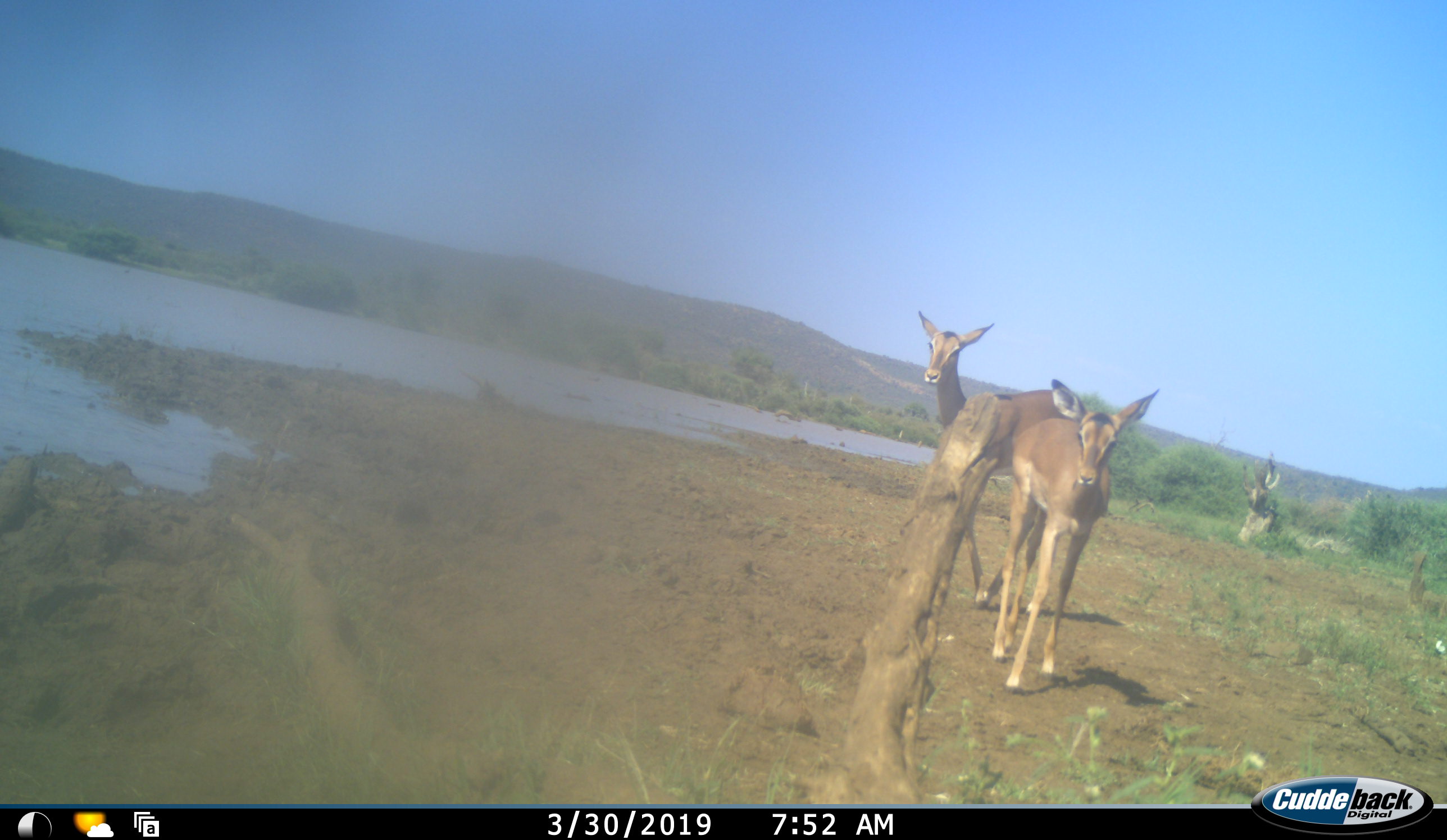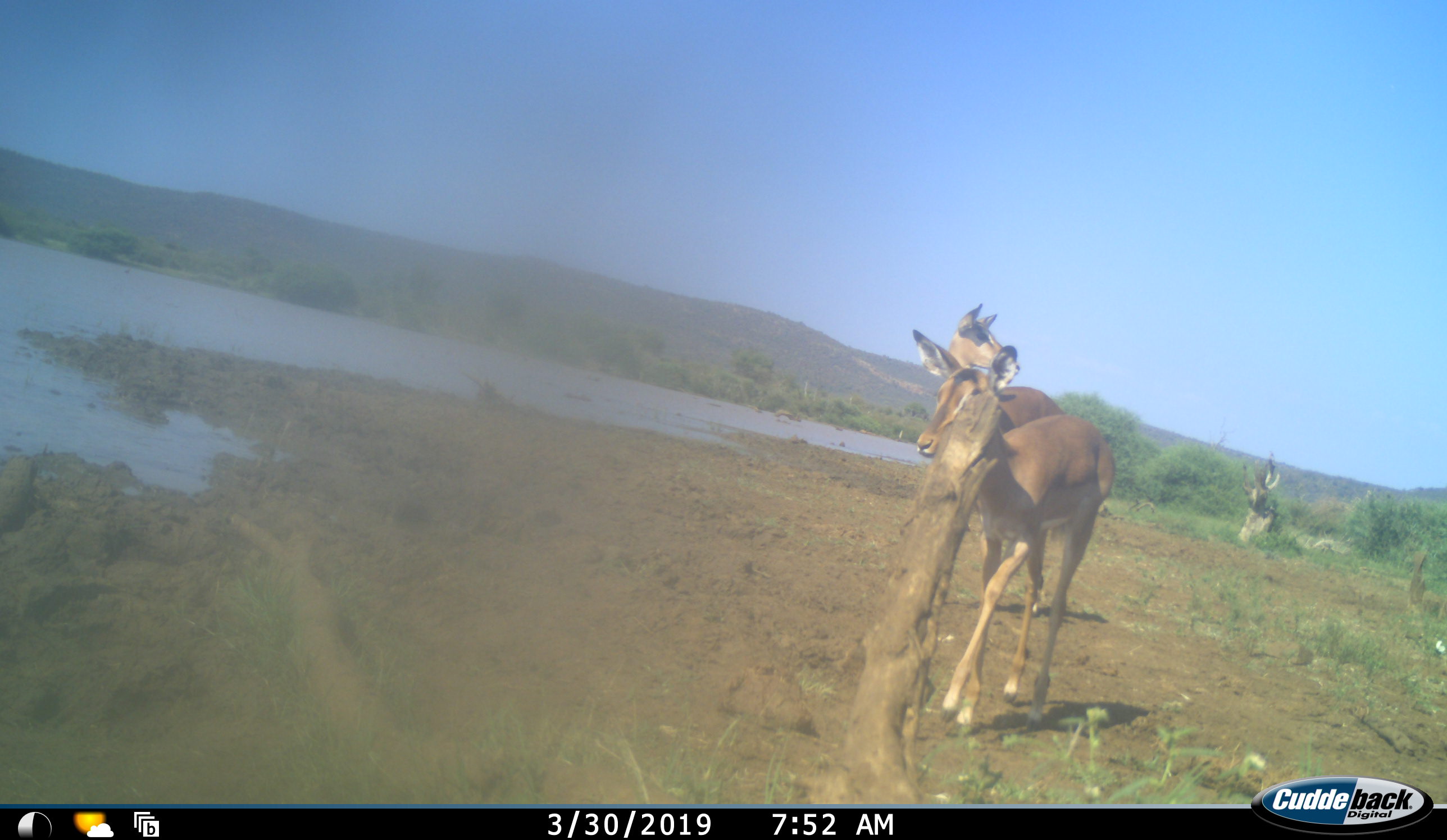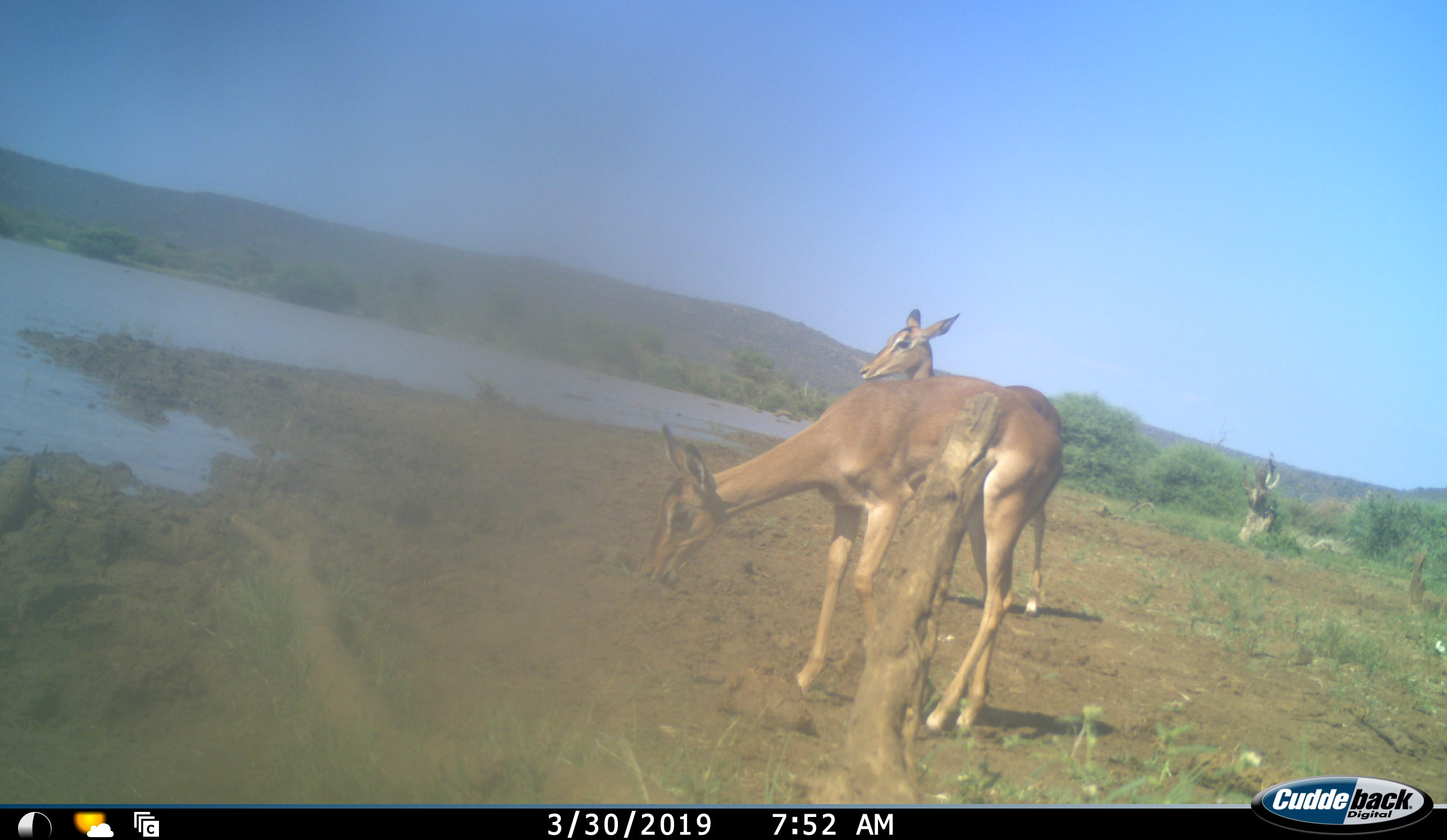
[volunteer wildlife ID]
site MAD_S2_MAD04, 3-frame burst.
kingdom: Animalia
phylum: Chordata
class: Mammalia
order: Artiodactyla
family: Bovidae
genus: Aepyceros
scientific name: Aepyceros melampus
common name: impala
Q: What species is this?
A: Impala (Aepyceros melampus).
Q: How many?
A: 2.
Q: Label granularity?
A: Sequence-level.